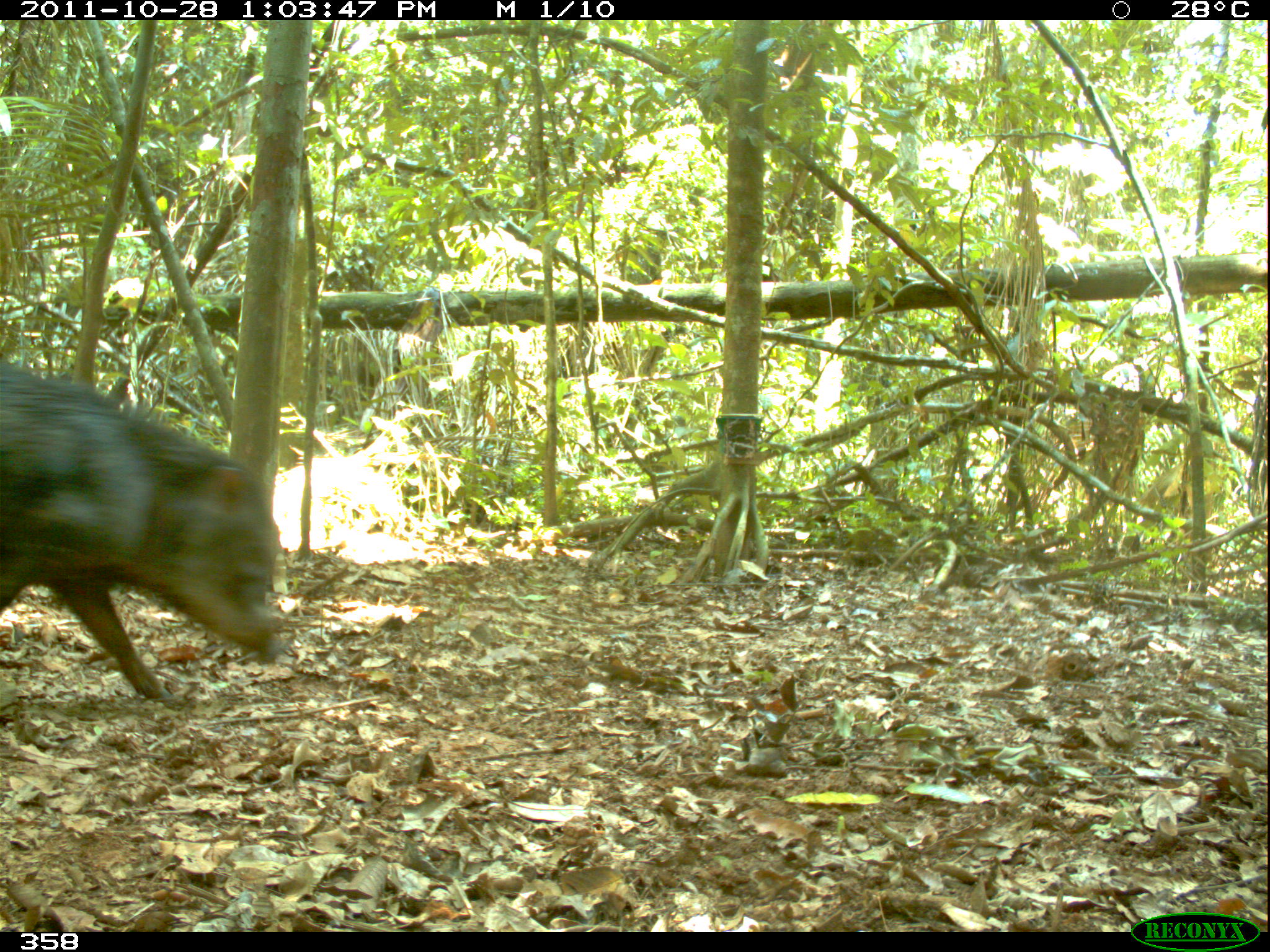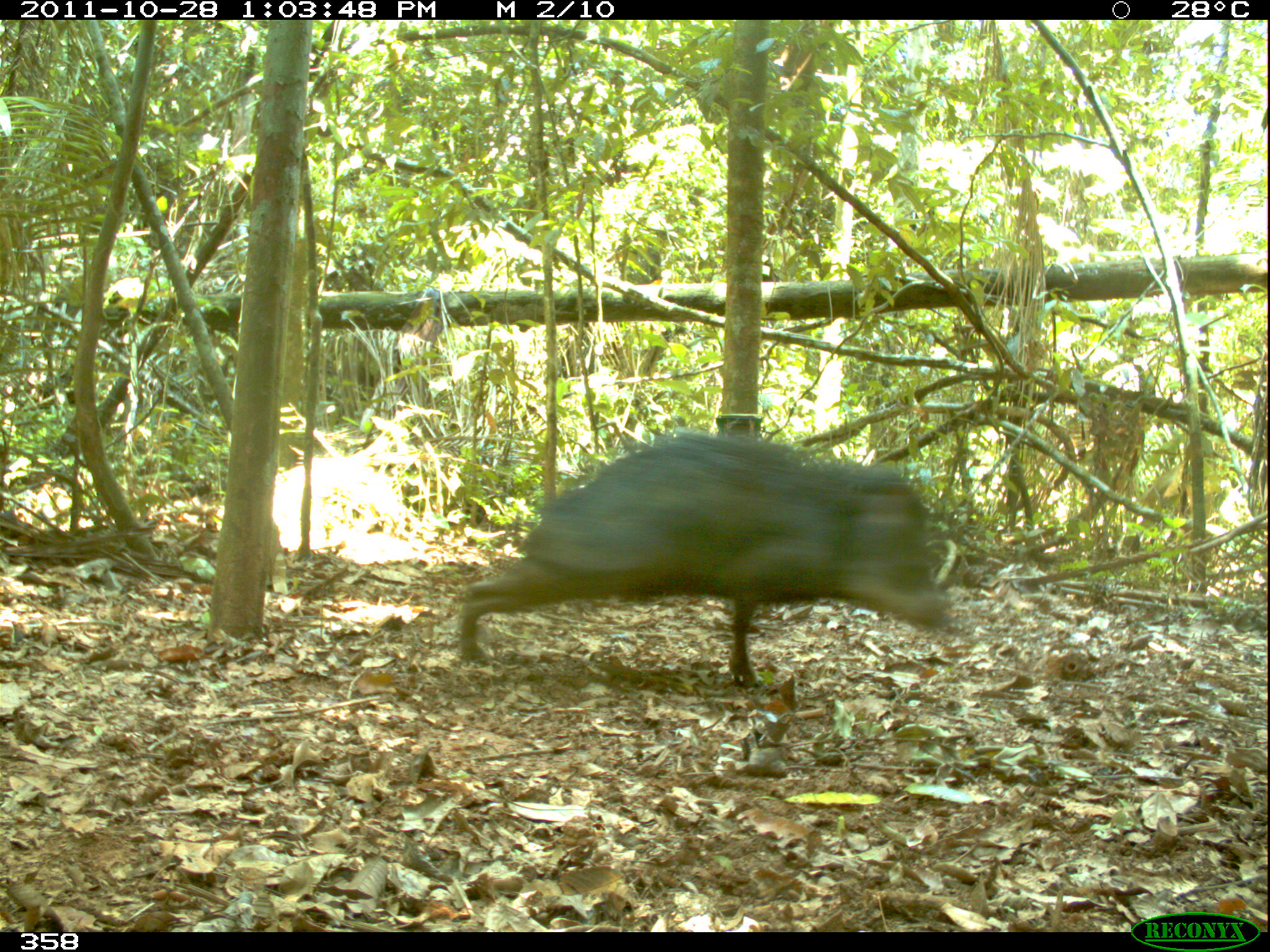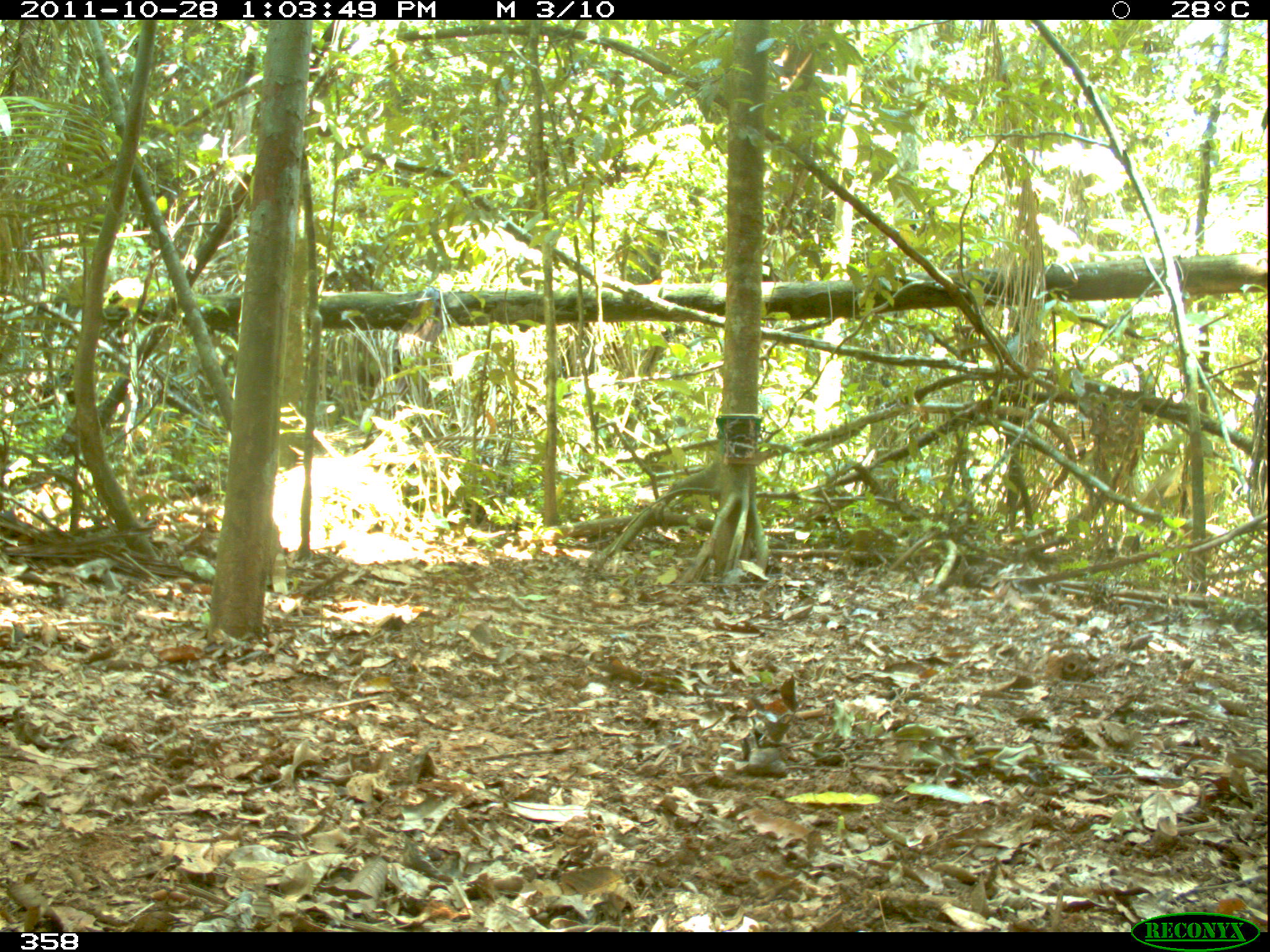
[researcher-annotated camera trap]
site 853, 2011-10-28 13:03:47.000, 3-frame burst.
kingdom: Animalia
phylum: Chordata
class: Mammalia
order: Artiodactyla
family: Tayassuidae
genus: Tayassu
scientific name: Tayassu pecari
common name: white-lipped peccary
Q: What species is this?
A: Tayassu pecari (white-lipped peccary).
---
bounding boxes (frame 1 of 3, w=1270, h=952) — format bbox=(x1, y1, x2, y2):
tayassu pecari: bbox=(0, 359, 278, 702)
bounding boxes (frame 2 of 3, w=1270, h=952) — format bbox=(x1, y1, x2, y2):
tayassu pecari: bbox=(457, 429, 946, 684)